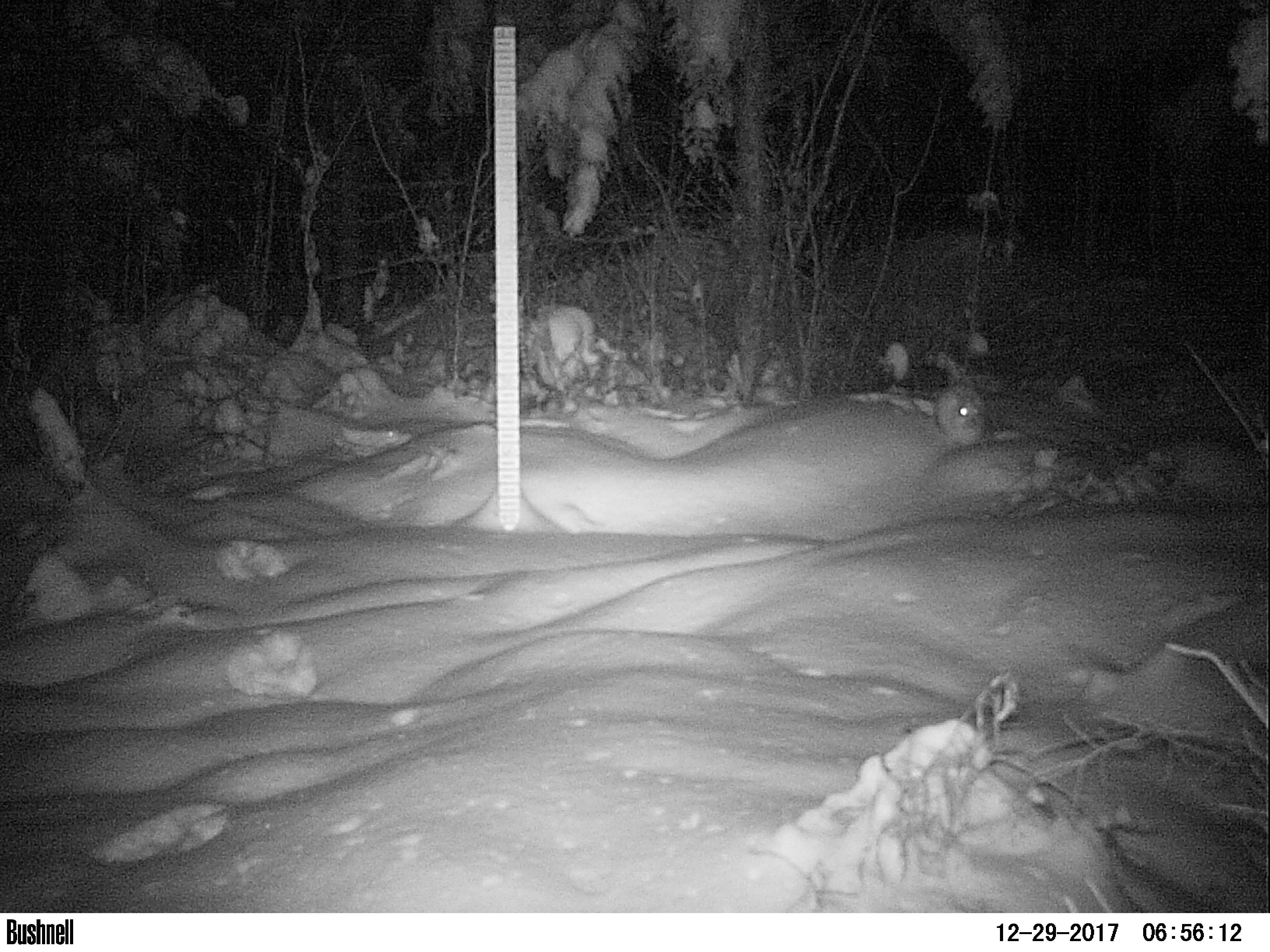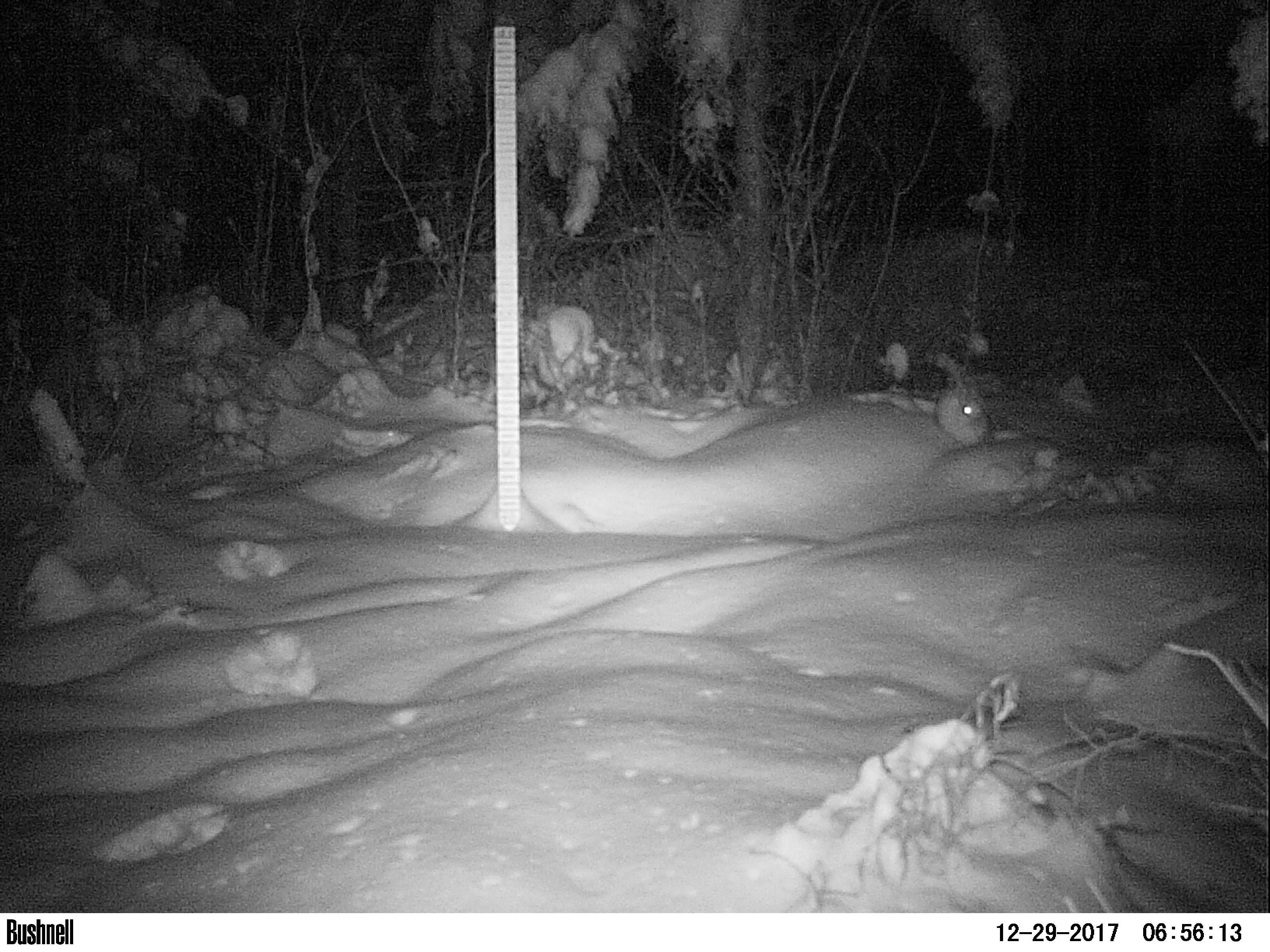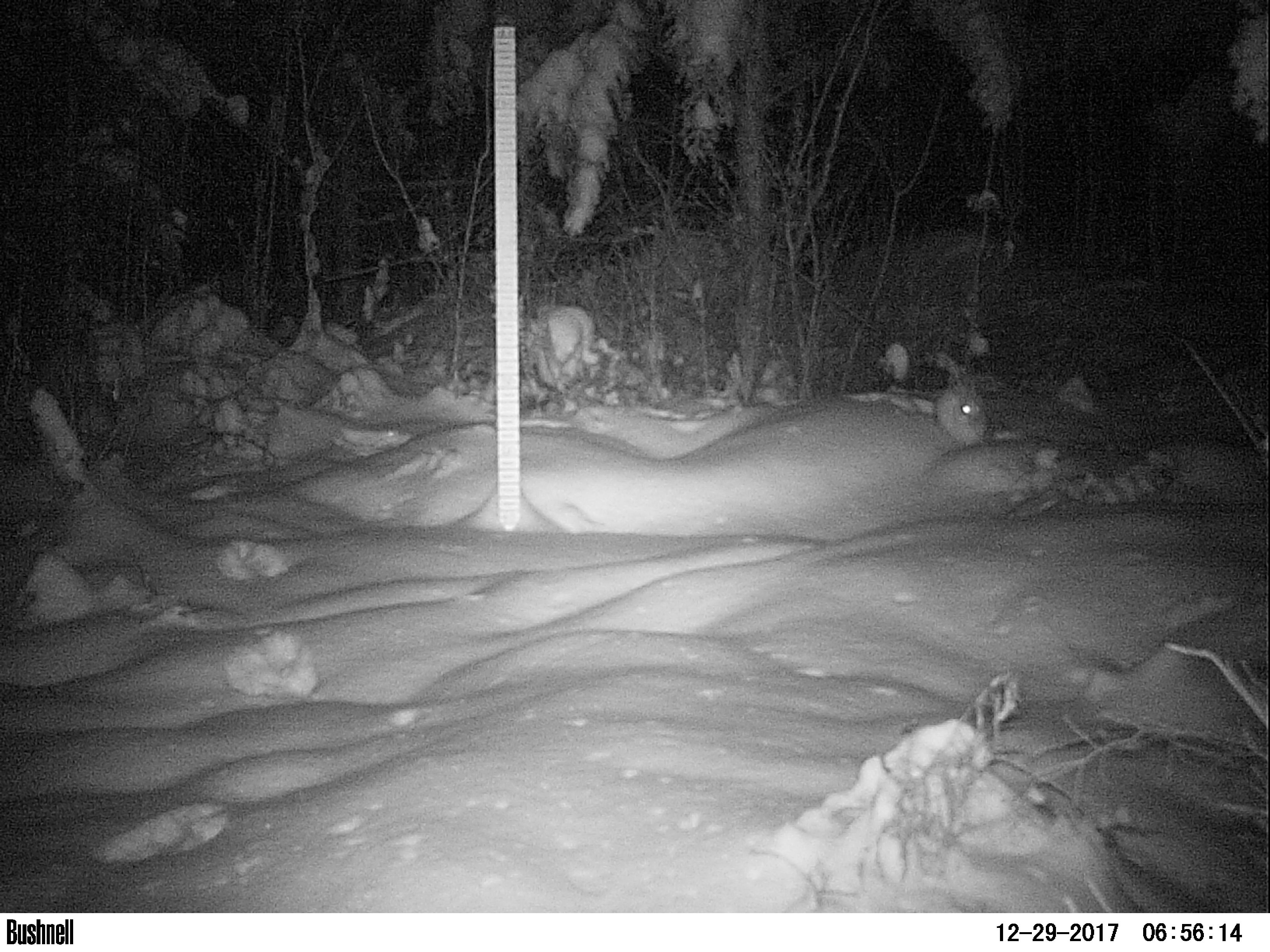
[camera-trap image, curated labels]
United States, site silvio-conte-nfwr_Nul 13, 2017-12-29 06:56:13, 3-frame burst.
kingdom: Animalia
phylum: Chordata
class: Mammalia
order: Lagomorpha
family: Leporidae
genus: Lepus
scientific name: Lepus americanus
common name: snowshoe hare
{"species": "snowshoe hare (Lepus americanus)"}